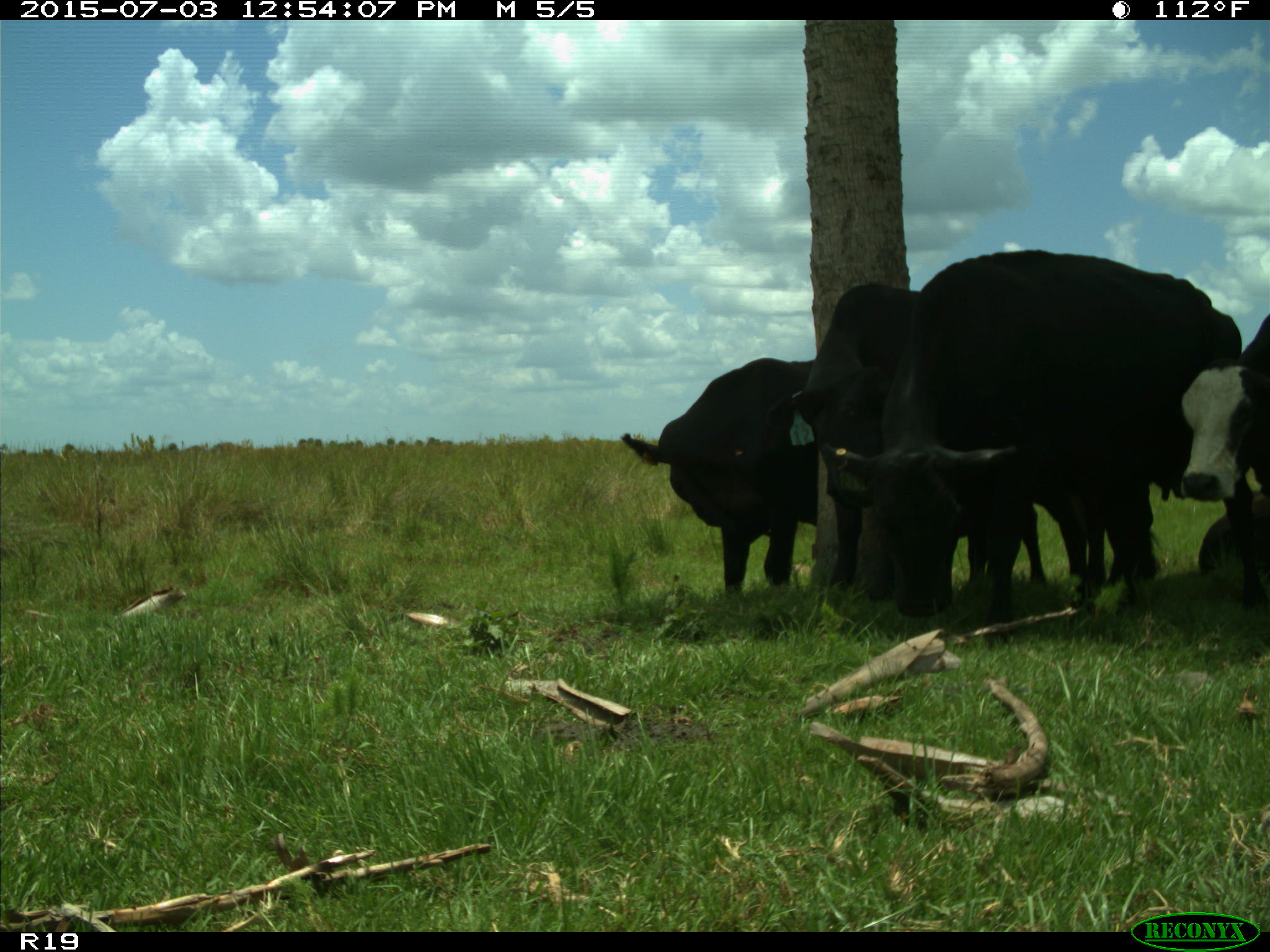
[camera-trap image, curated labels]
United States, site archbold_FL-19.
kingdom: Animalia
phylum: Chordata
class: Mammalia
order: Artiodactyla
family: Bovidae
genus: Bos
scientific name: Bos taurus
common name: domestic cow